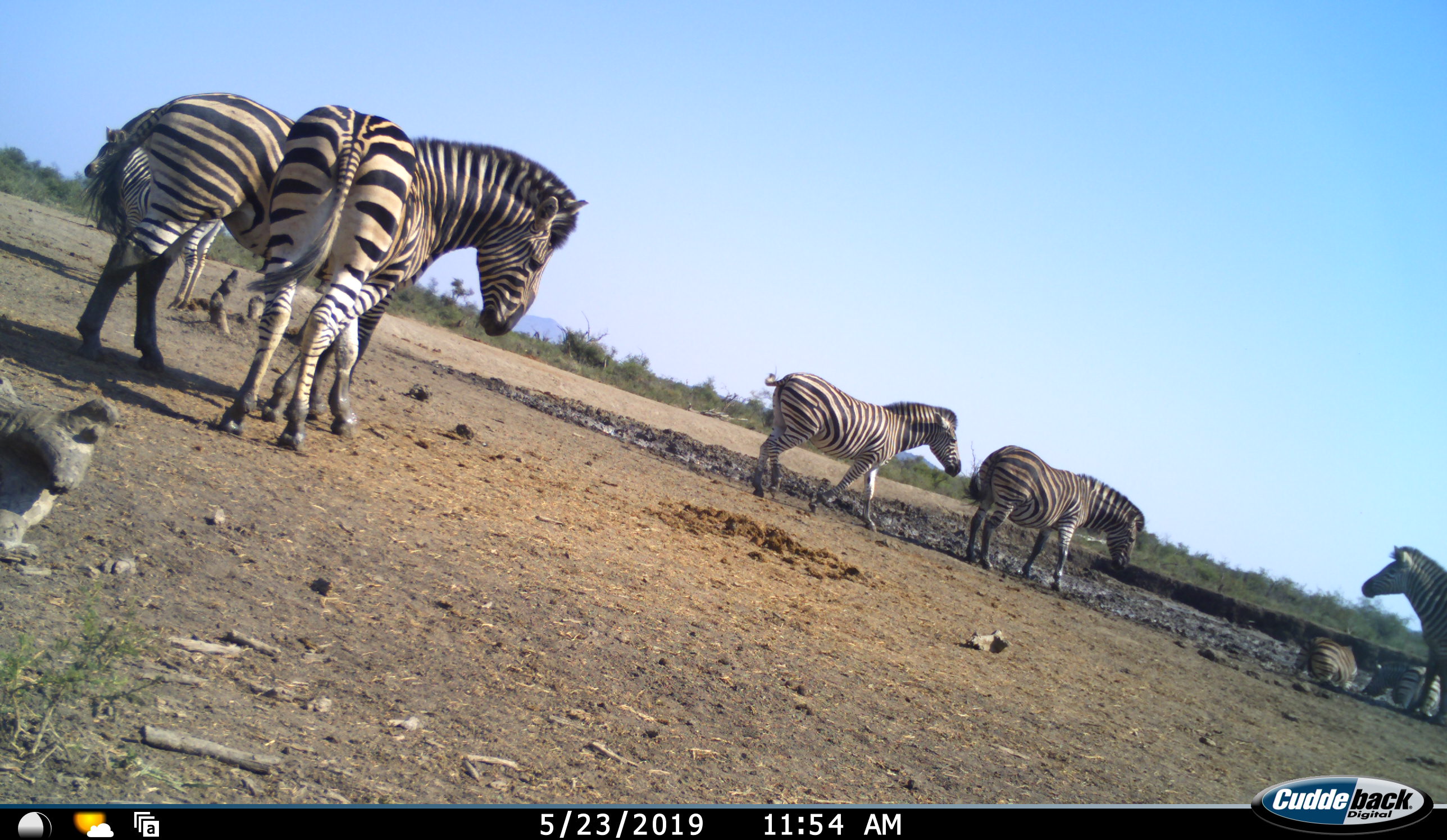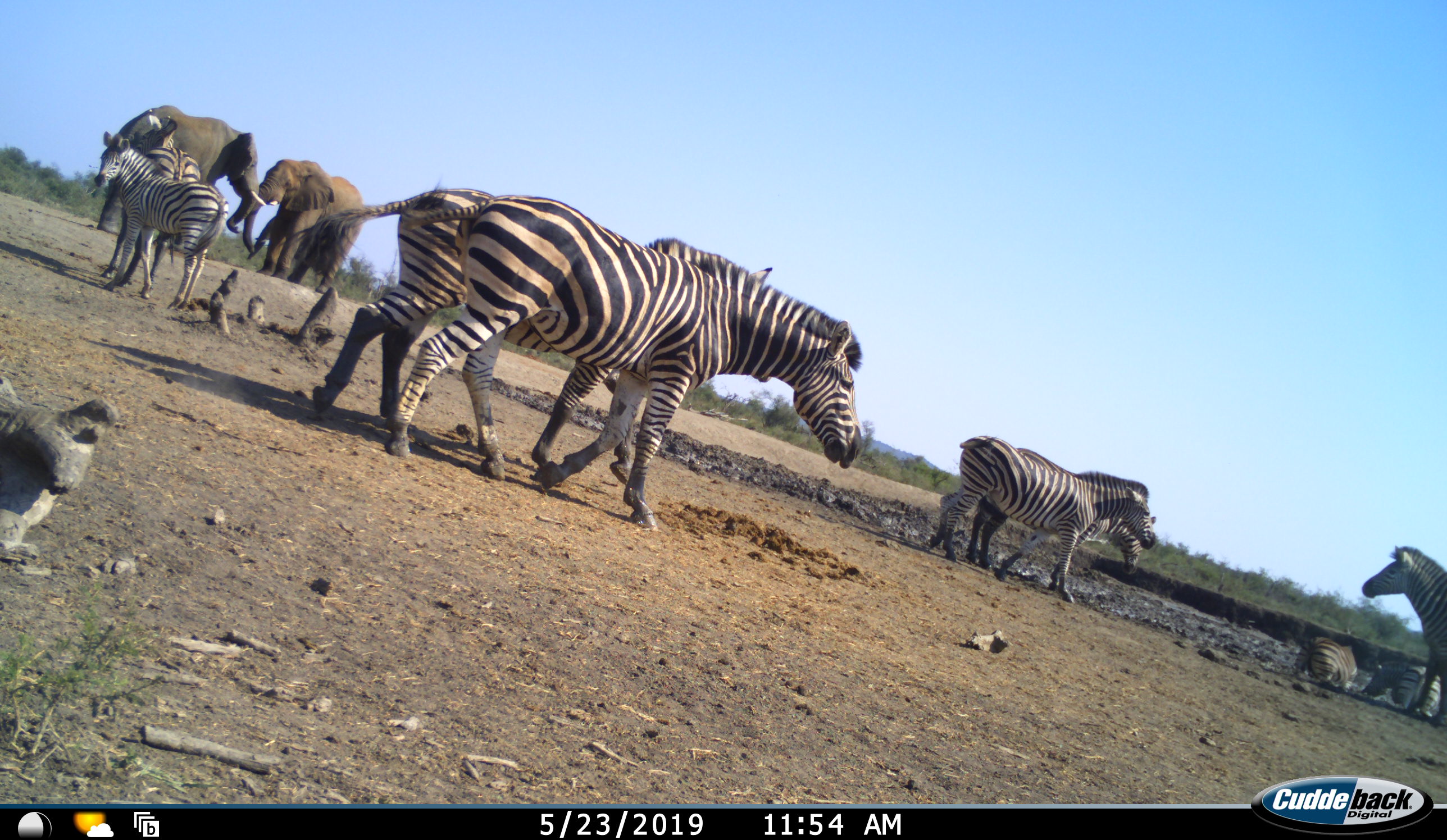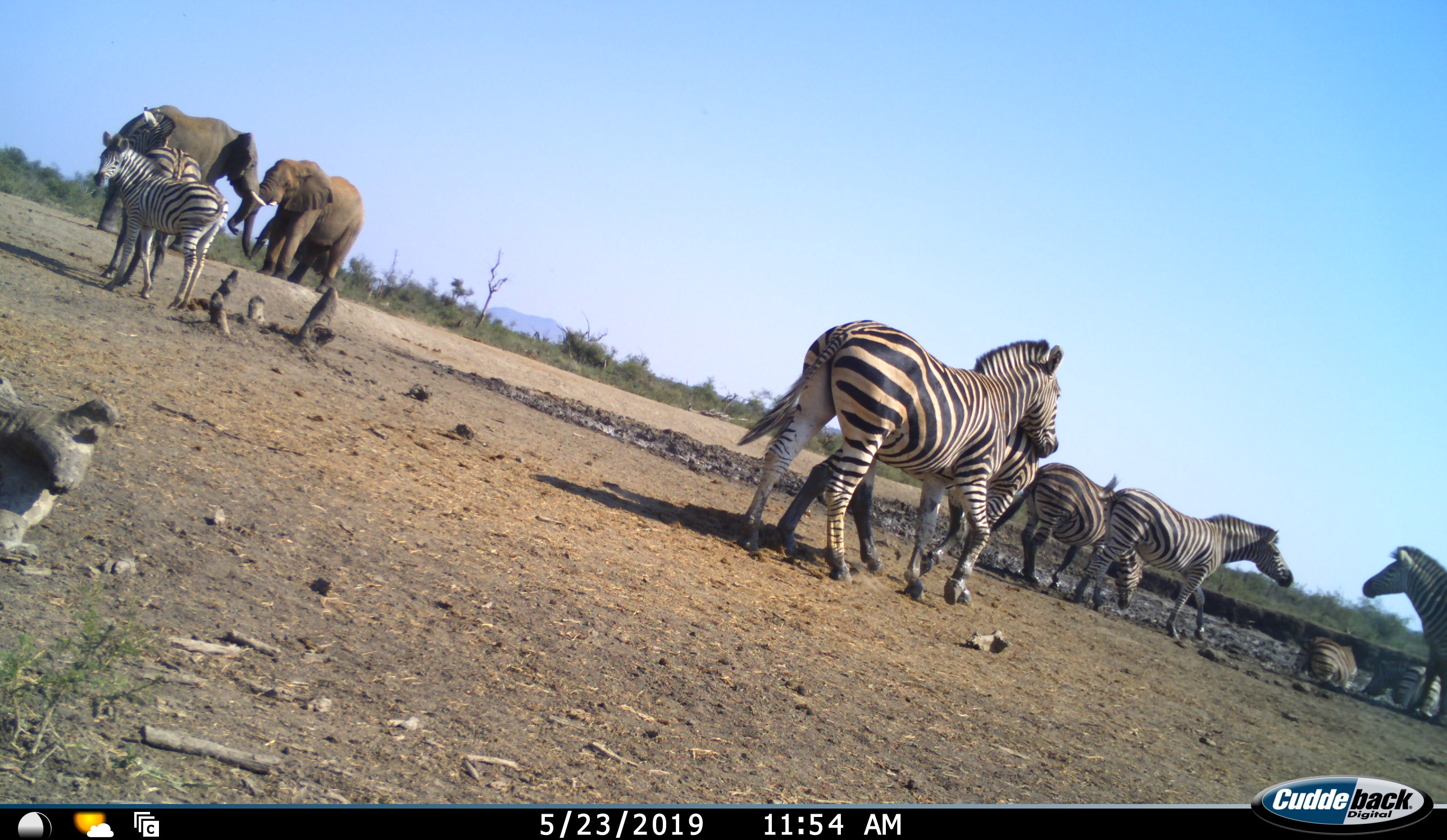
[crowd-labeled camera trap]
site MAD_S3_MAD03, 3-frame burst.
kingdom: Animalia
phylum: Chordata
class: Mammalia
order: Proboscidea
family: Elephantidae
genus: Loxodonta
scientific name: Loxodonta africana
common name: african bush elephant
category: elephant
Elephant (african bush elephant) (Loxodonta africana), count 2. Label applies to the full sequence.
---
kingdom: Animalia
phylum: Chordata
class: Mammalia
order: Perissodactyla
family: Equidae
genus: Equus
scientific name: Equus quagga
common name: plains zebra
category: zebraplains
Zebraplains (plains zebra) (Equus quagga), count 9. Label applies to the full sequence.